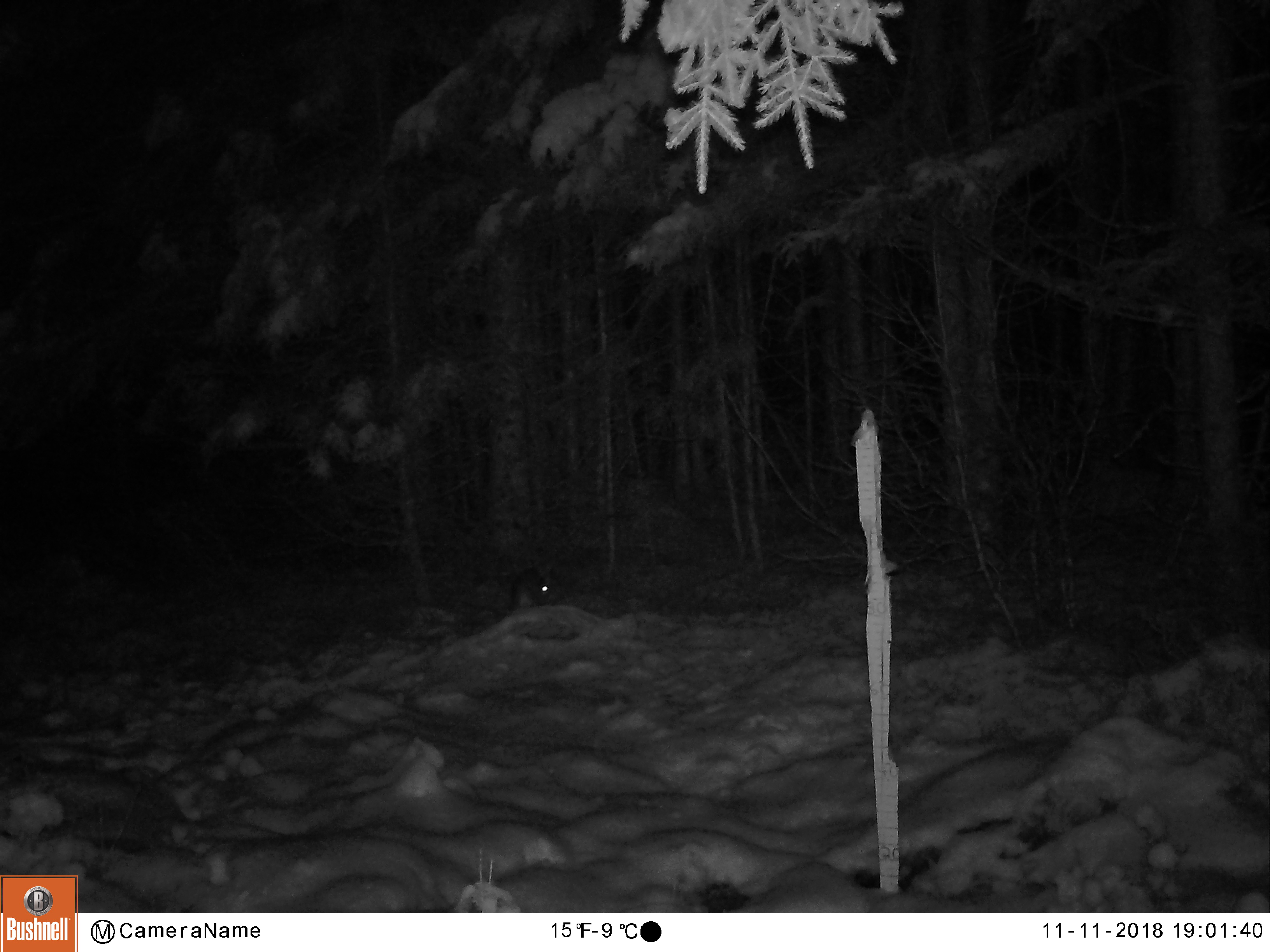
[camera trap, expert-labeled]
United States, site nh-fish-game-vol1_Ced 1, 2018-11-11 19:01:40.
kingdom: Animalia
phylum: Chordata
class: Mammalia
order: Lagomorpha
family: Leporidae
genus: Lepus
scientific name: Lepus americanus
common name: snowshoe hare